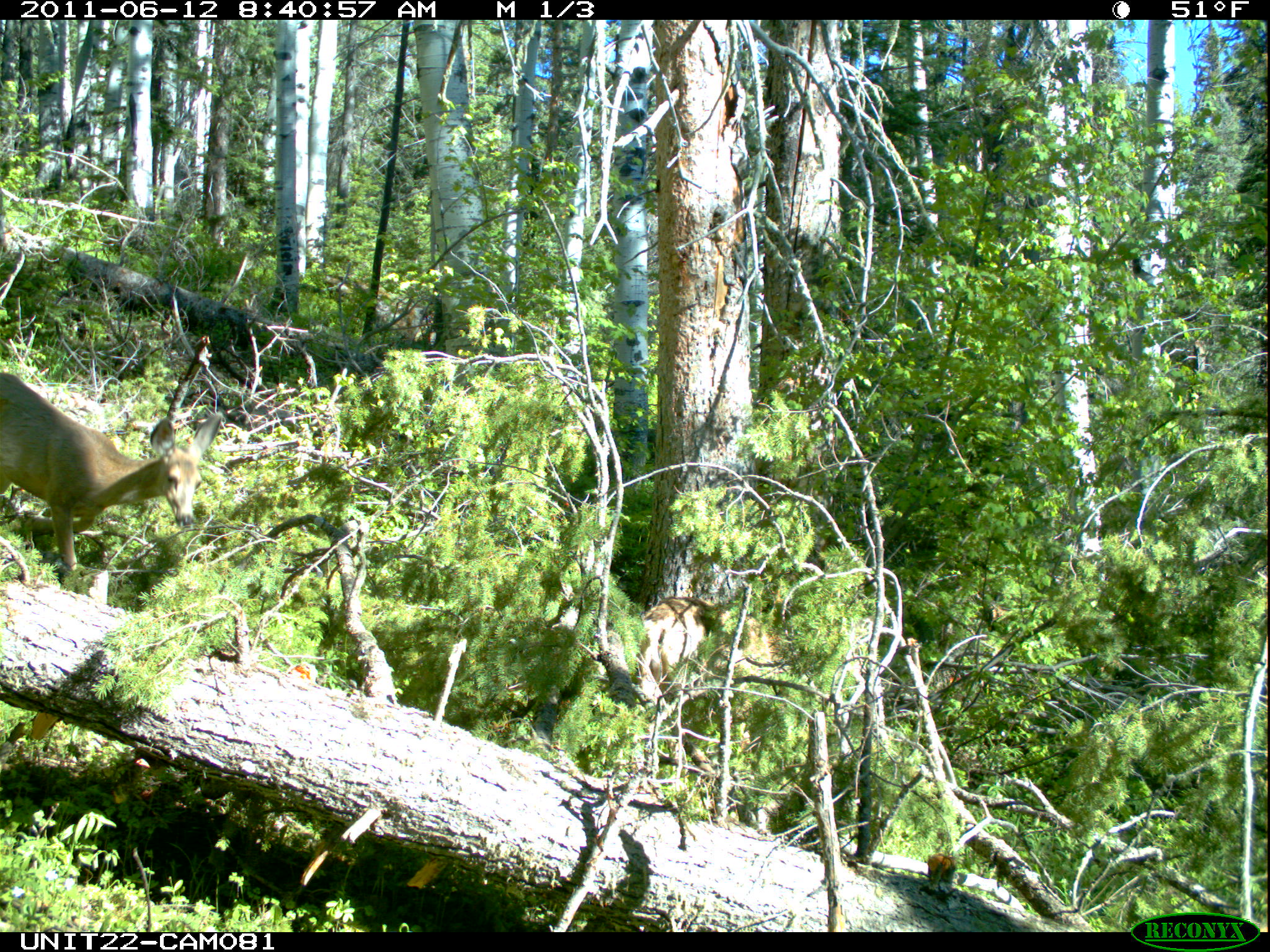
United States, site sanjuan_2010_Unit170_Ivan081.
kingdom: Animalia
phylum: Chordata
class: Mammalia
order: Artiodactyla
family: Cervidae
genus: Odocoileus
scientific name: Odocoileus hemionus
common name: mule deer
Odocoileus hemionus (mule deer).